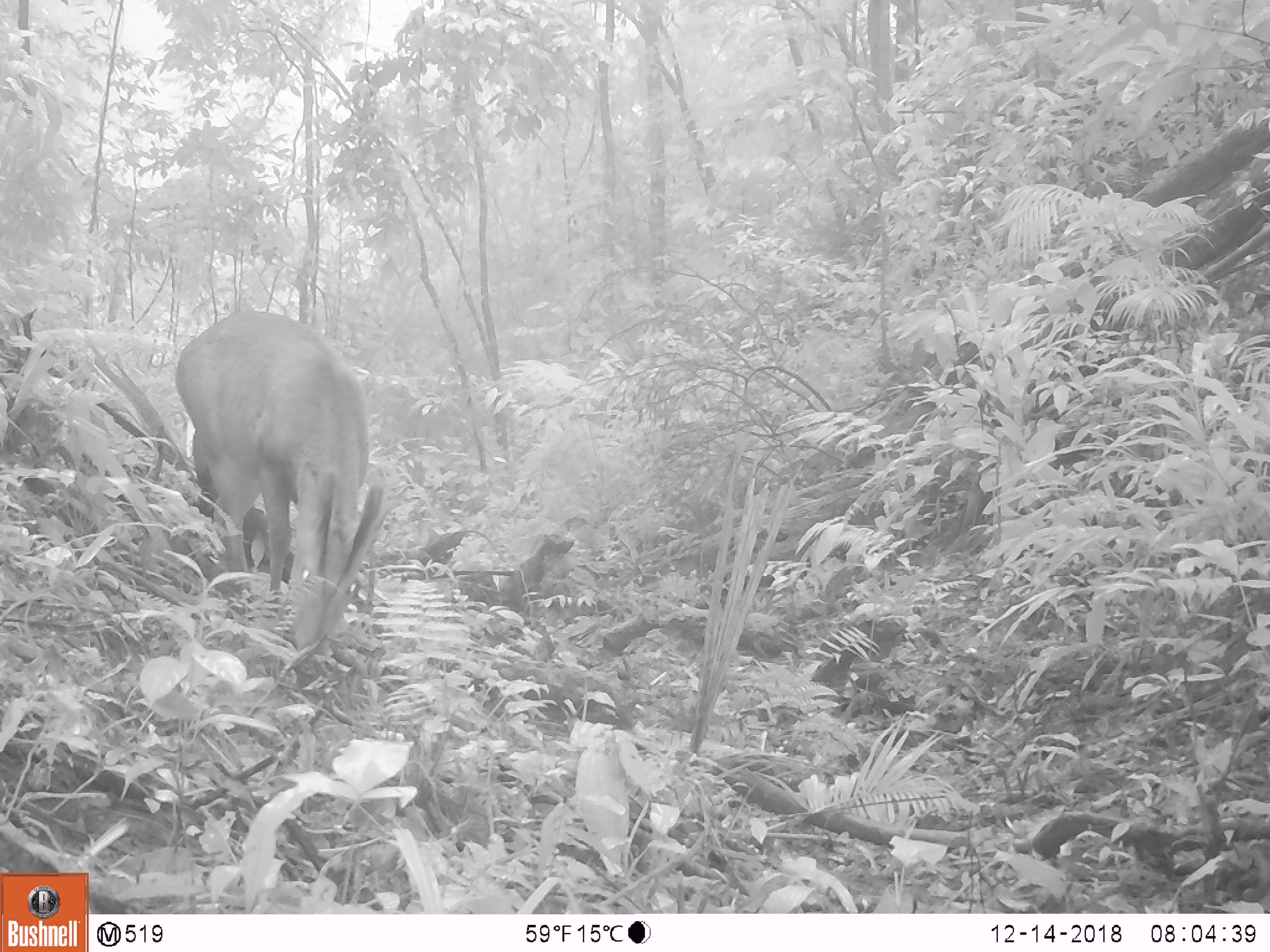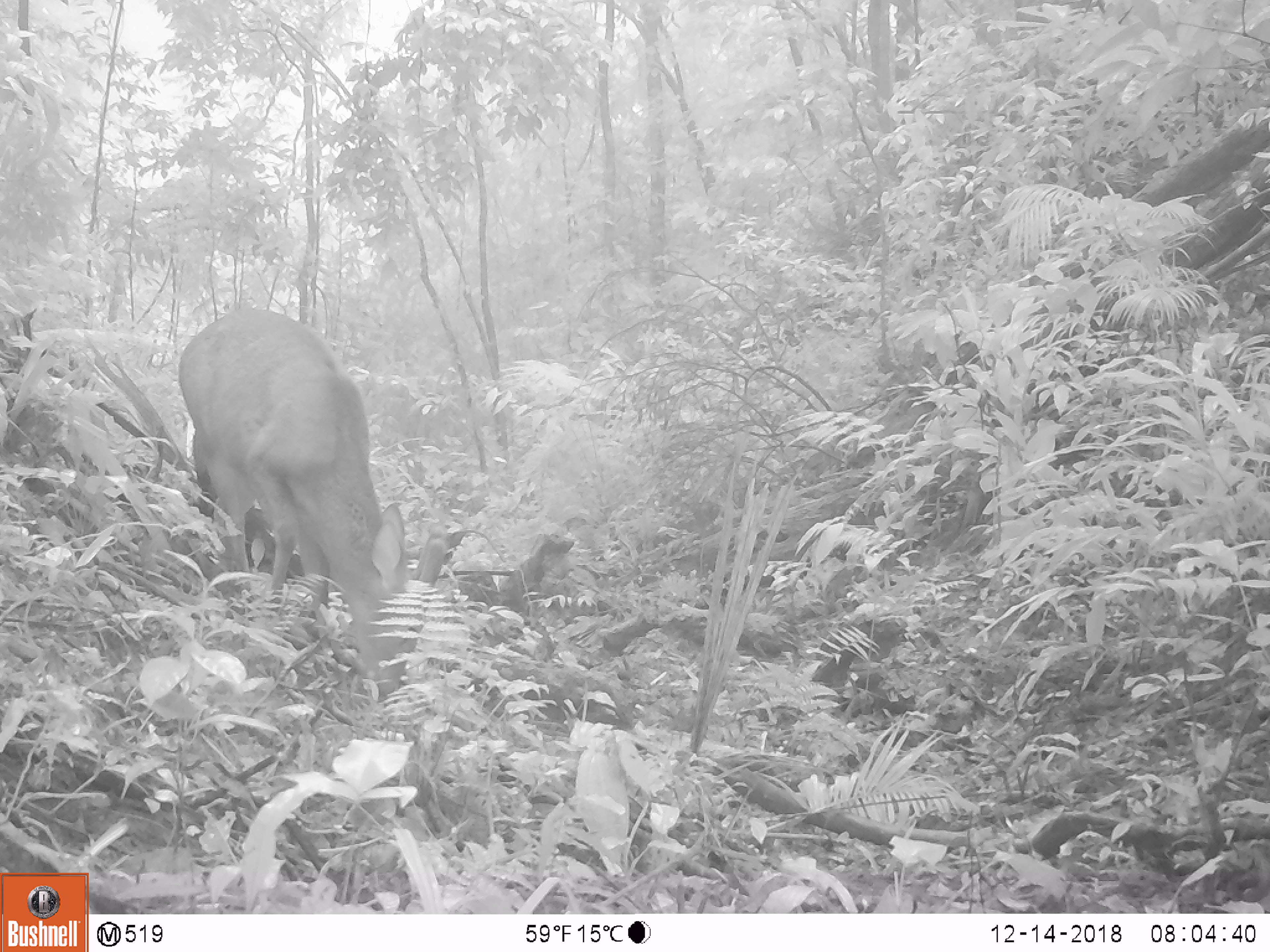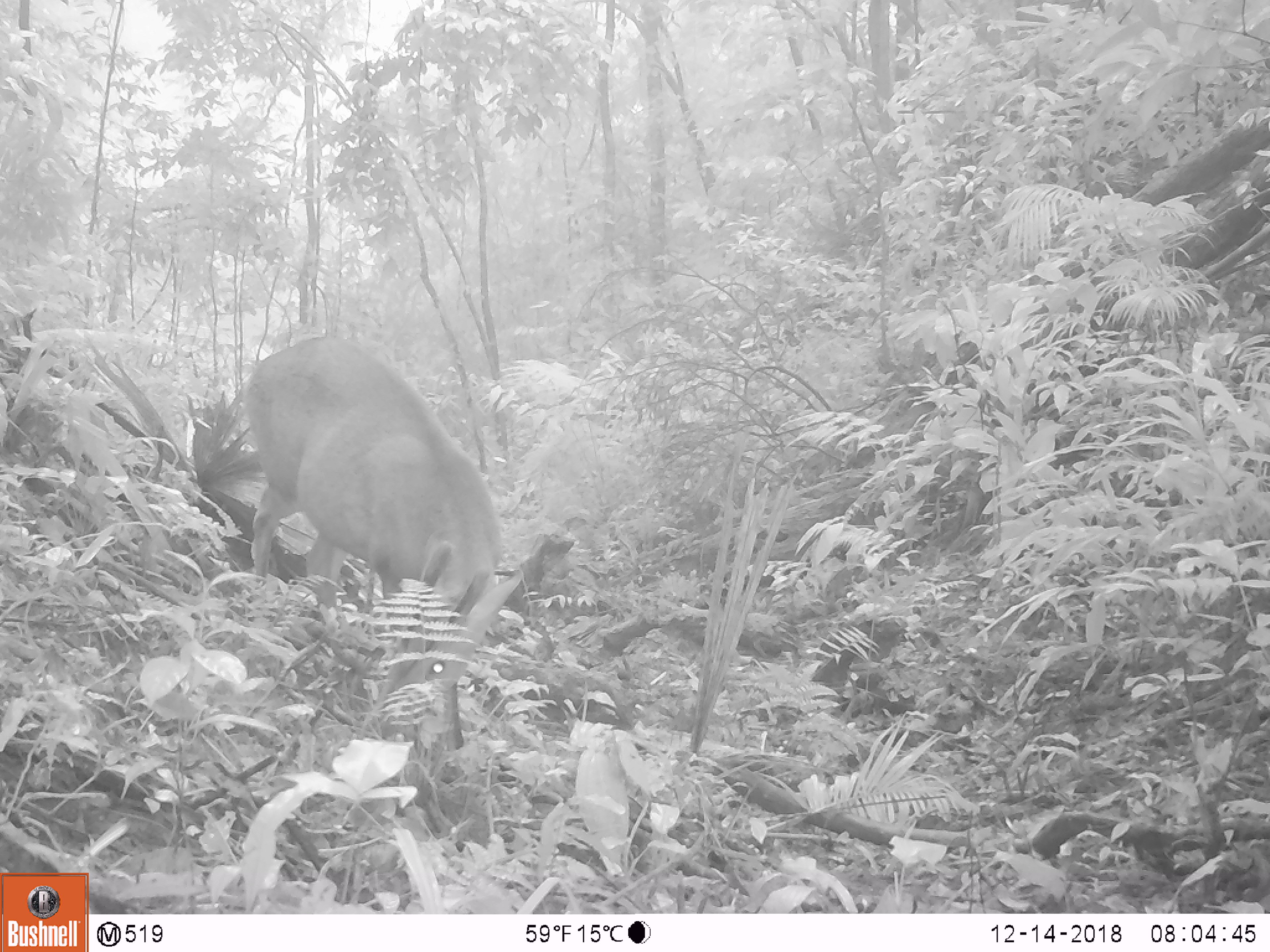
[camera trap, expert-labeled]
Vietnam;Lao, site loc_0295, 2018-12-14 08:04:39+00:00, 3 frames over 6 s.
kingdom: Animalia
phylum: Chordata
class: Mammalia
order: Artiodactyla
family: Cervidae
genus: Muntiacus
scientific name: Muntiacus vuquangensis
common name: large-antlered muntjac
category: large antlered muntjac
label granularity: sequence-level